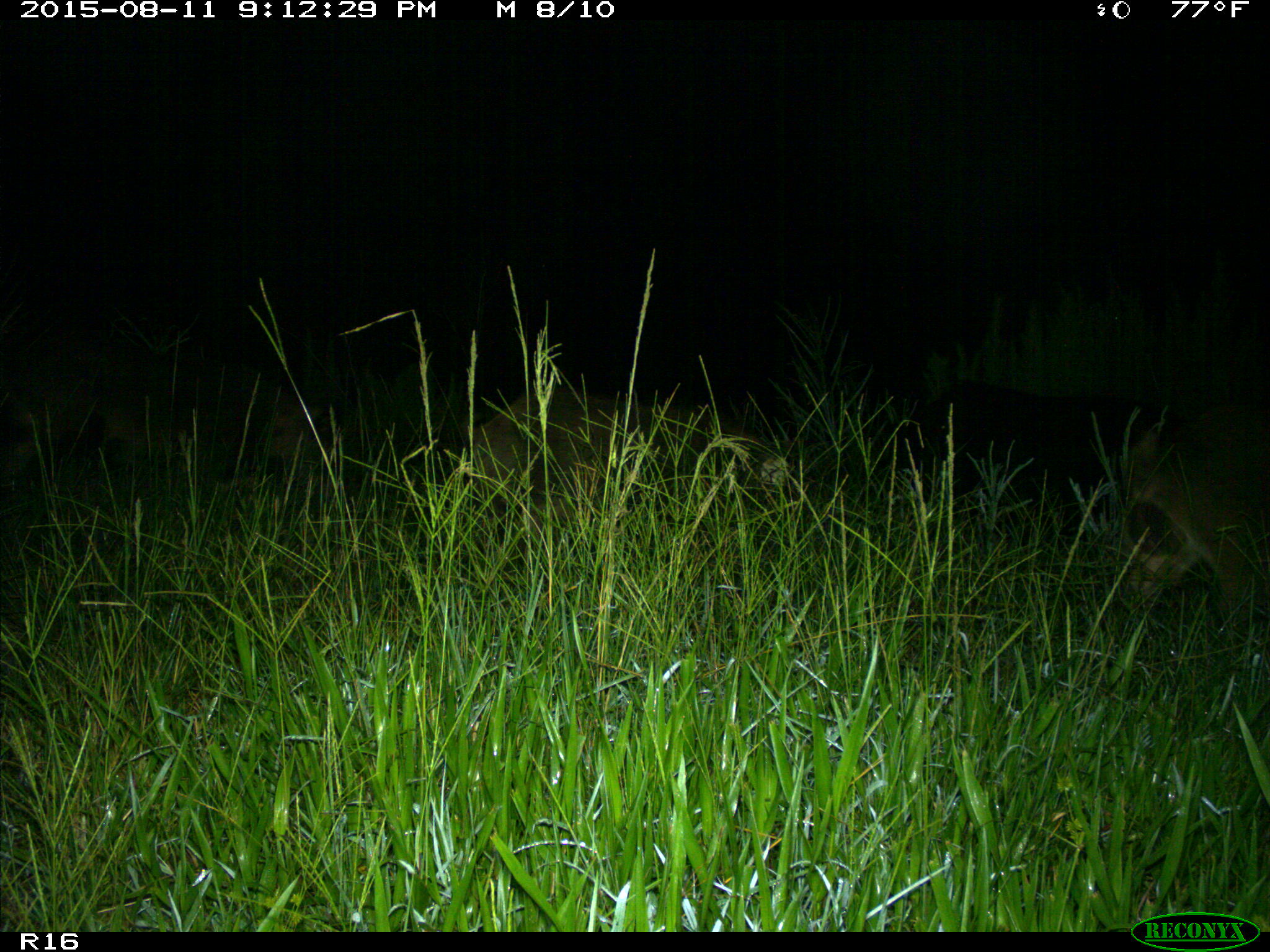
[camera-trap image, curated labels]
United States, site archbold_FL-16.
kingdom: Animalia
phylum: Chordata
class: Mammalia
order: Artiodactyla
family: Suidae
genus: Sus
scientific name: Sus scrofa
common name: wild boar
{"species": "Sus scrofa (wild boar)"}